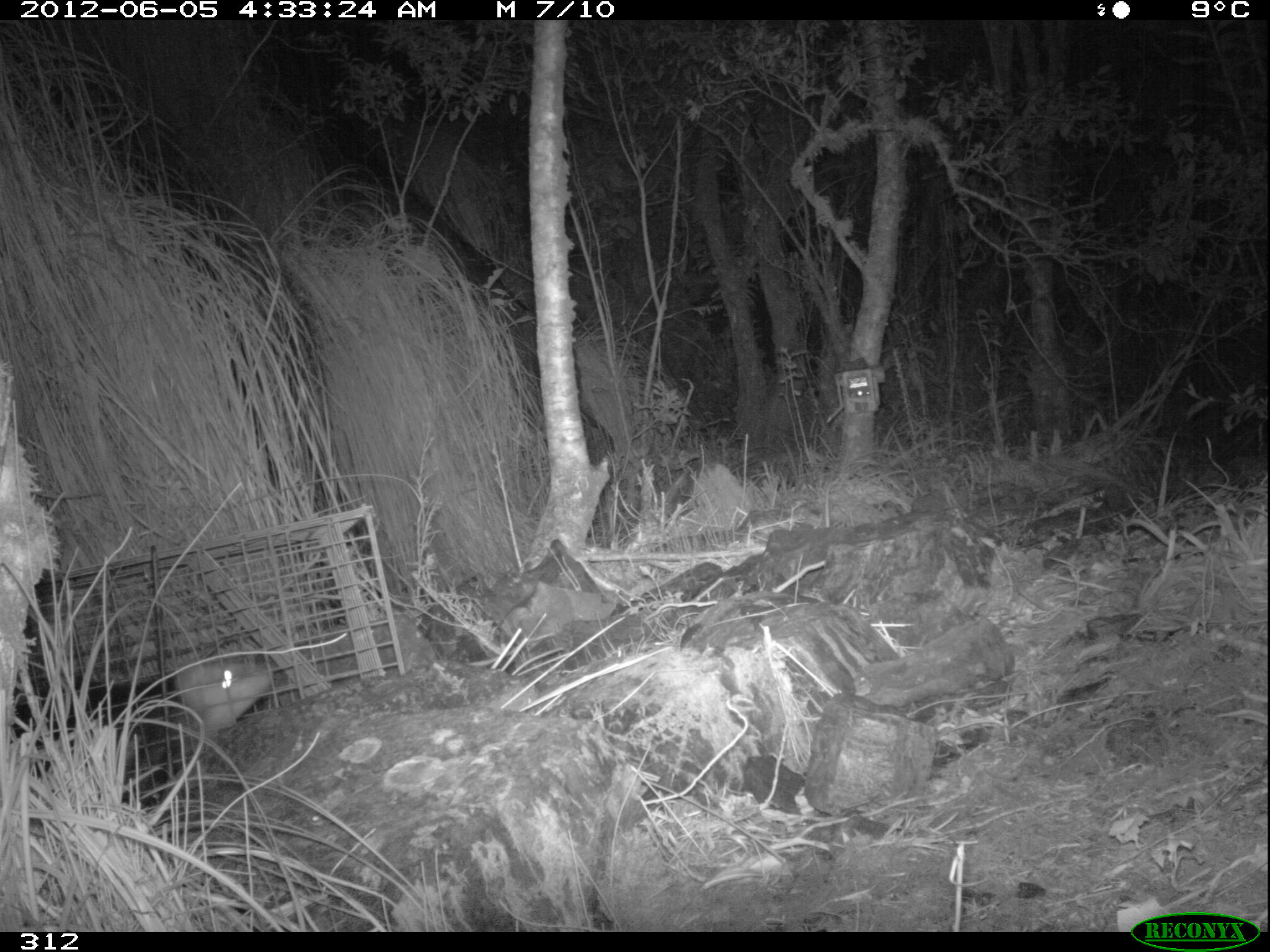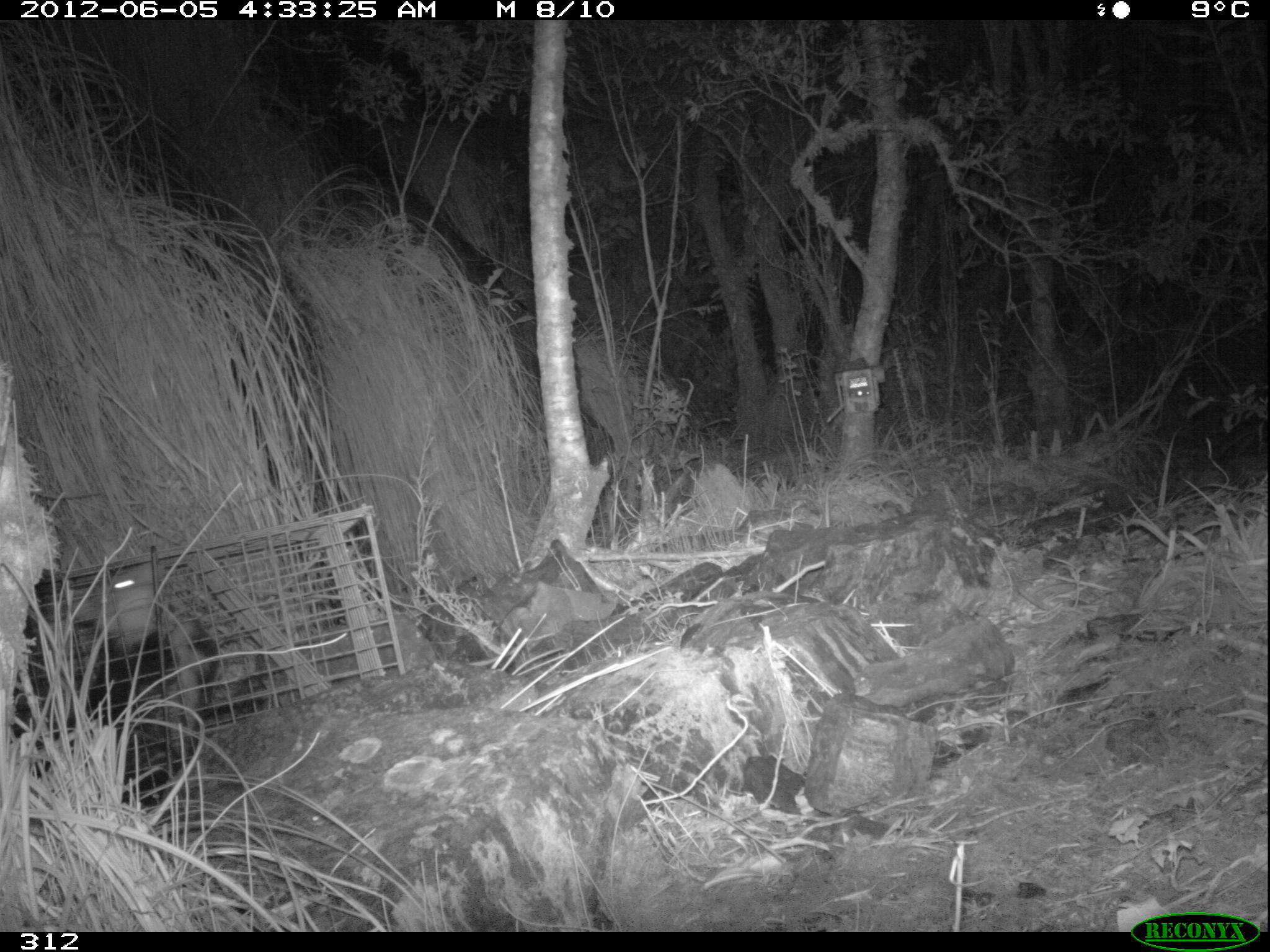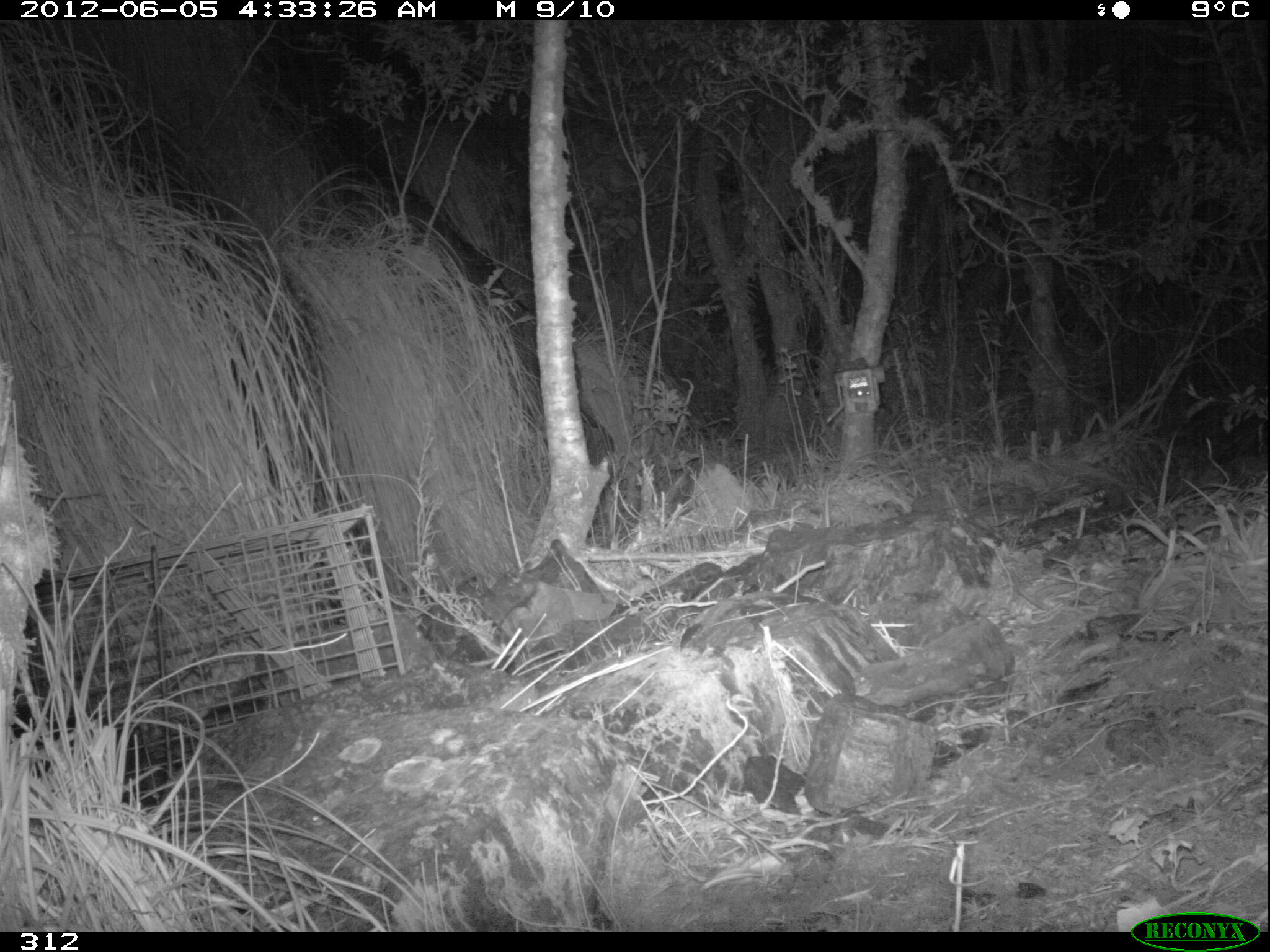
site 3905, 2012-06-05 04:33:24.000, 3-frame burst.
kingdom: Animalia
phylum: Chordata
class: Mammalia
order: Didelphimorphia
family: Didelphidae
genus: Didelphis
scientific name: Didelphis pernigra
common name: andean white-eared opossum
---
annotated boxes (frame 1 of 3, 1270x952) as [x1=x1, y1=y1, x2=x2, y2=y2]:
didelphis pernigra: [x1=11, y1=649, x2=276, y2=811]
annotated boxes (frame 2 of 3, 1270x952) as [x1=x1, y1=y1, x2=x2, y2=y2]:
didelphis pernigra: [x1=9, y1=557, x2=221, y2=806]